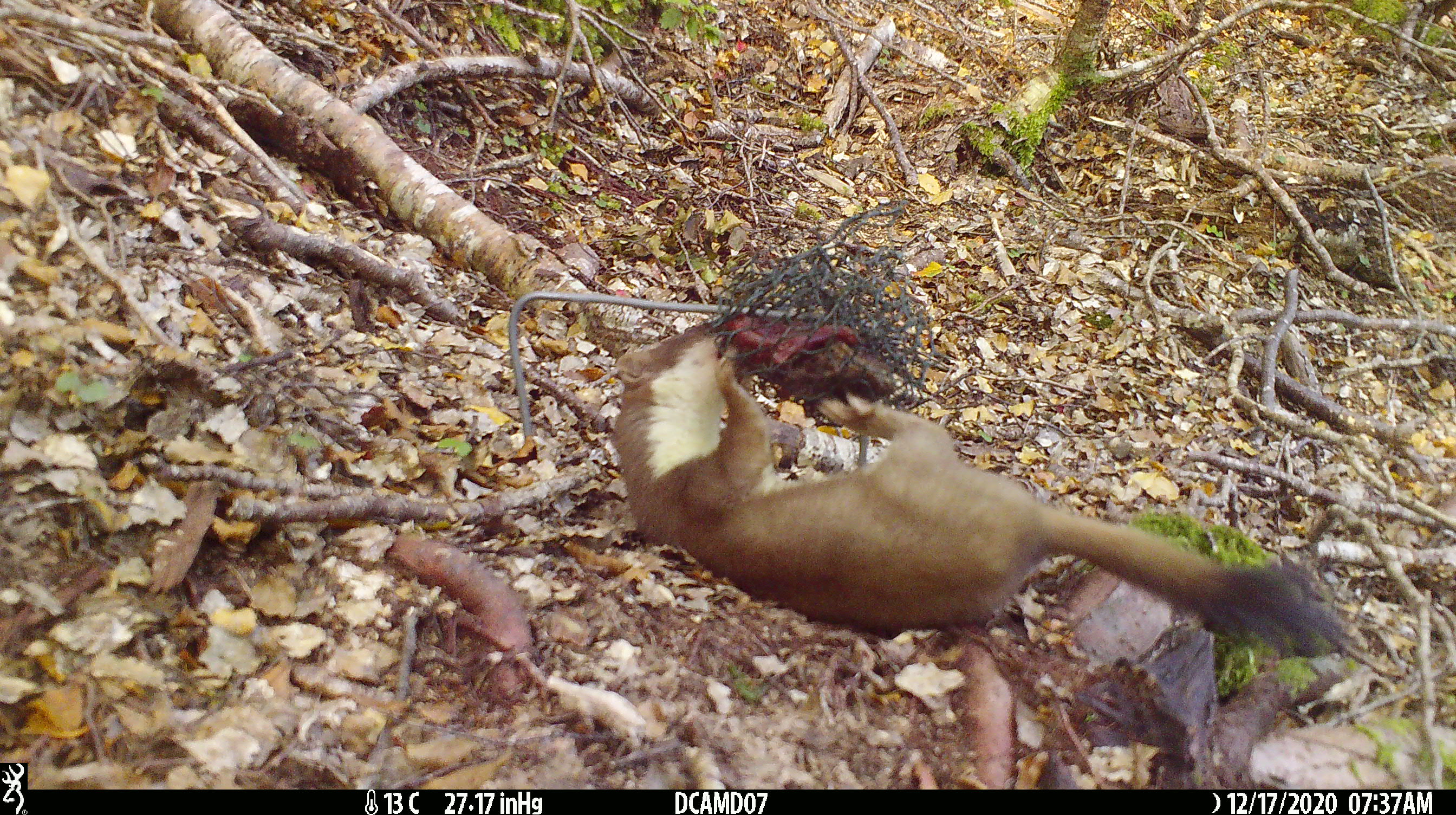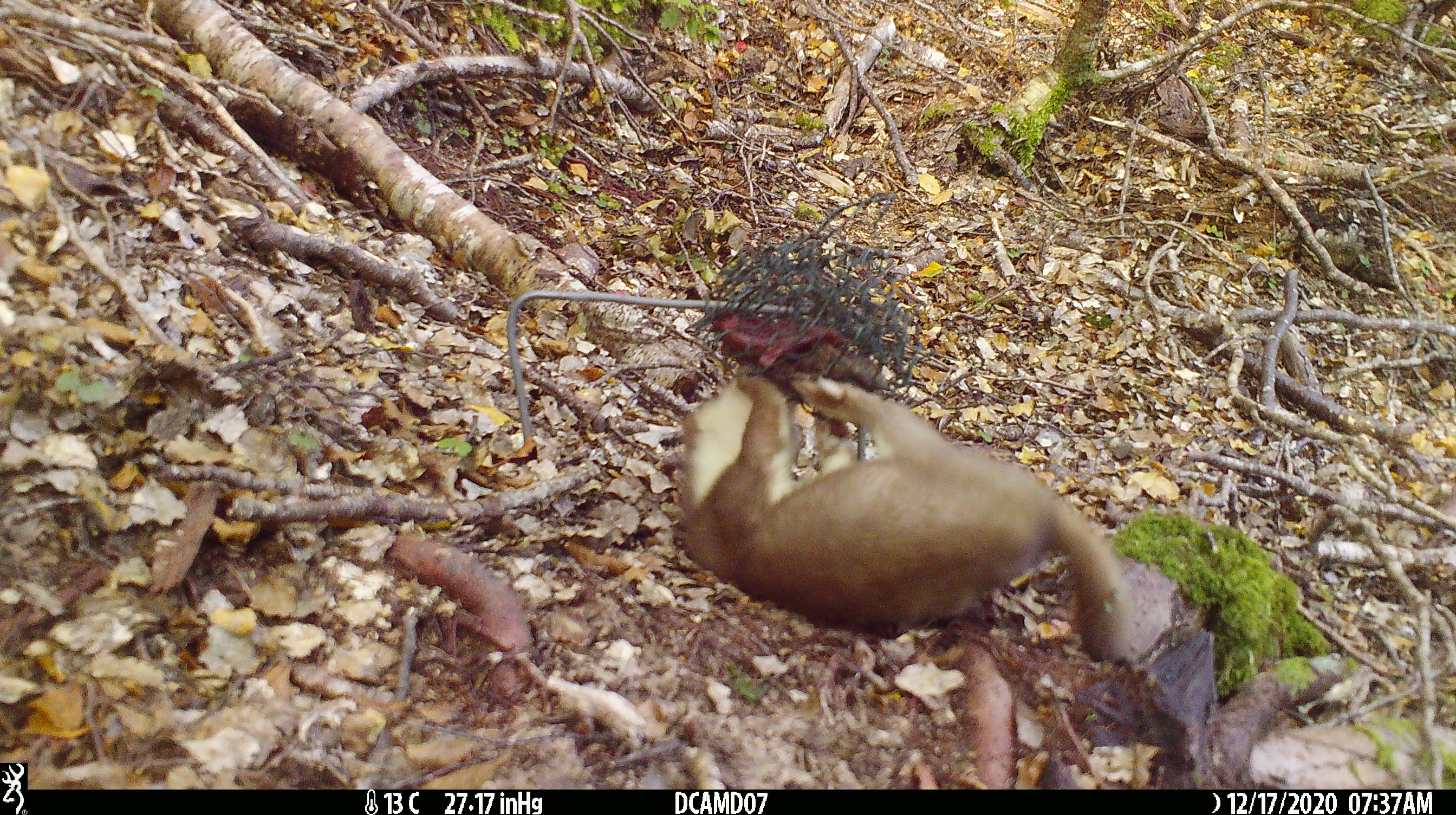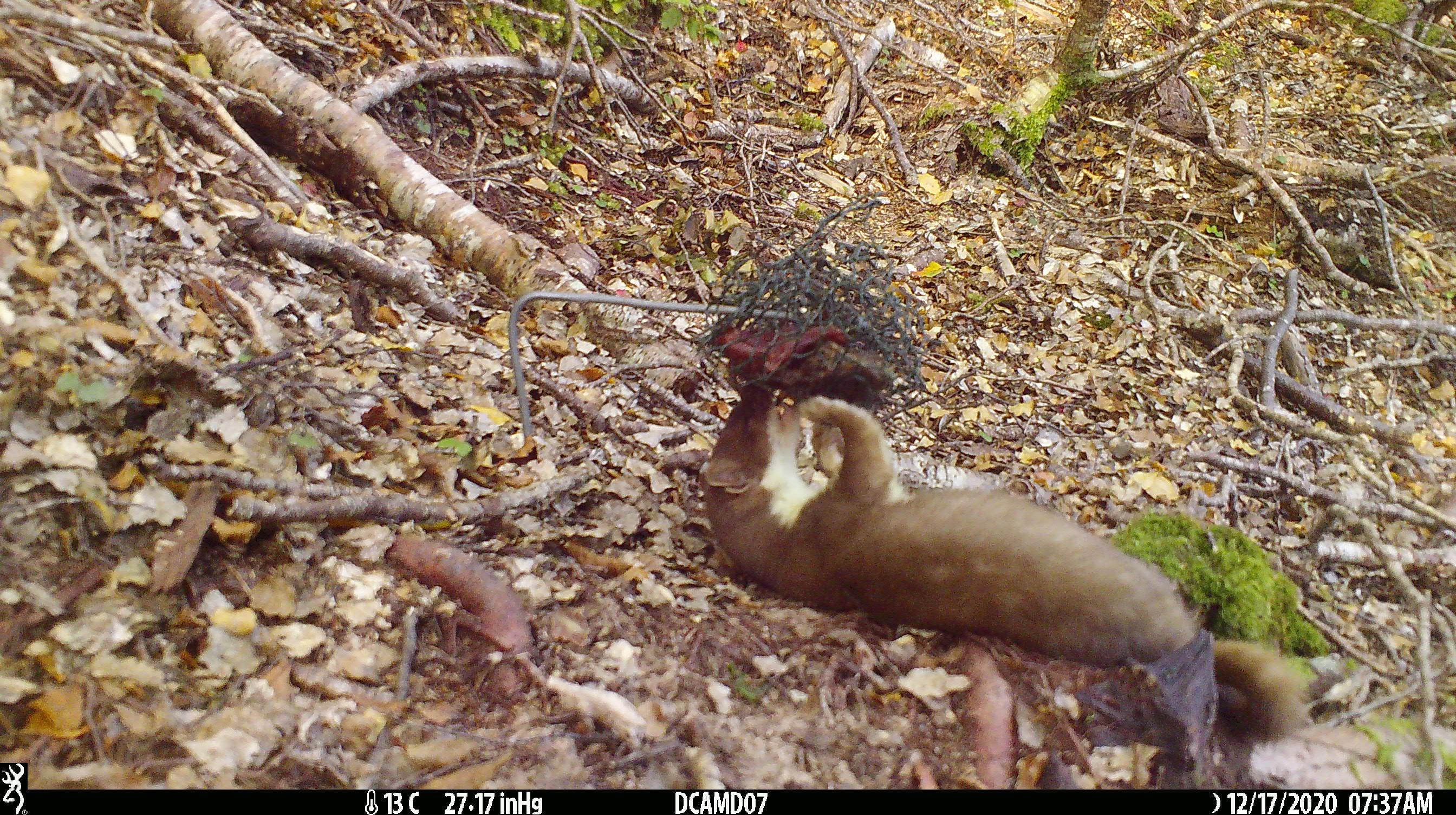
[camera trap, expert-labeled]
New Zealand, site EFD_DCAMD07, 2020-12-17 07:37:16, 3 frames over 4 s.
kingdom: Animalia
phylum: Chordata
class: Mammalia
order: Carnivora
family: Mustelidae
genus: Mustela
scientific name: Mustela erminea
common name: stoat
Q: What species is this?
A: Stoat (Mustela erminea).